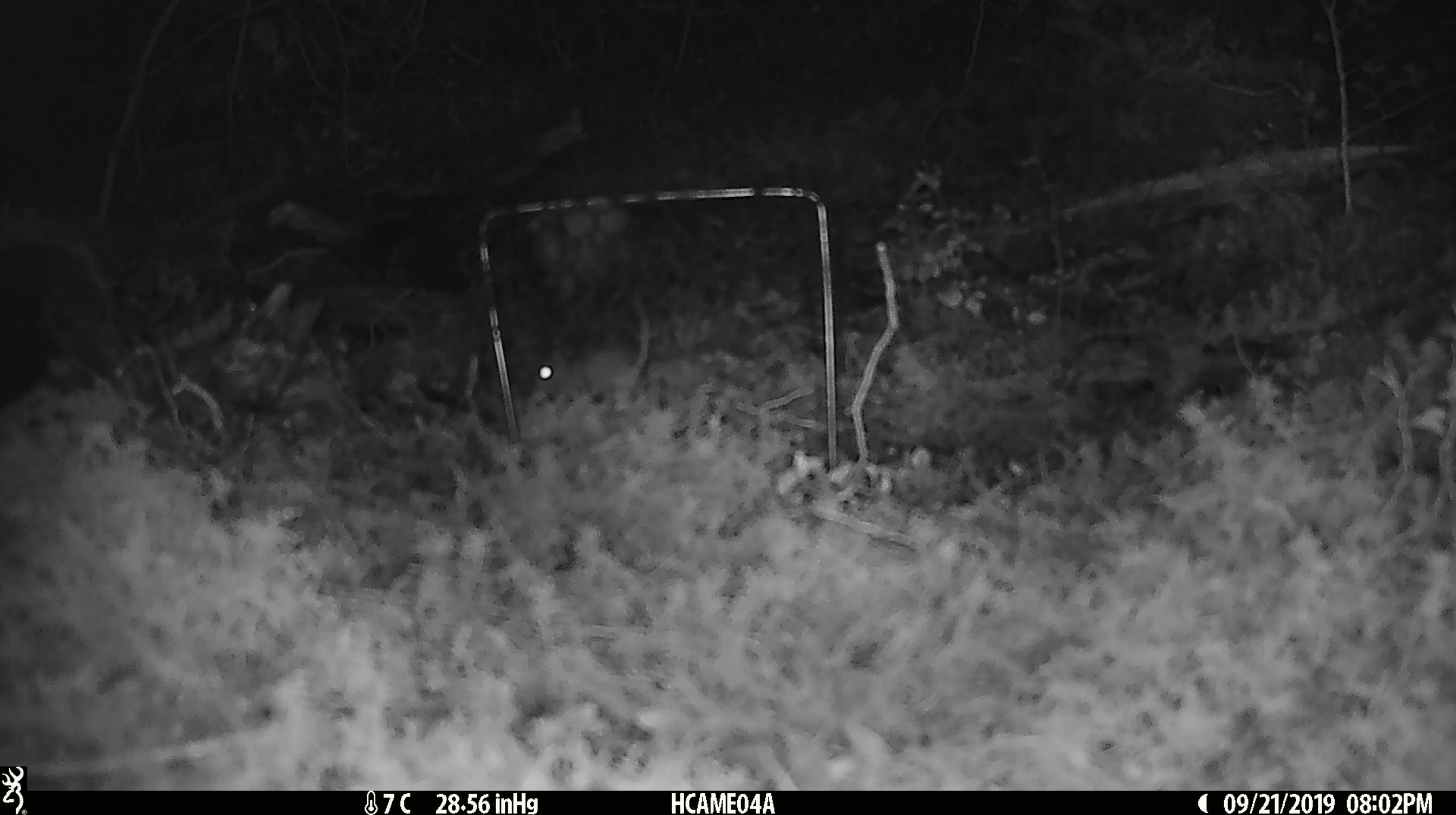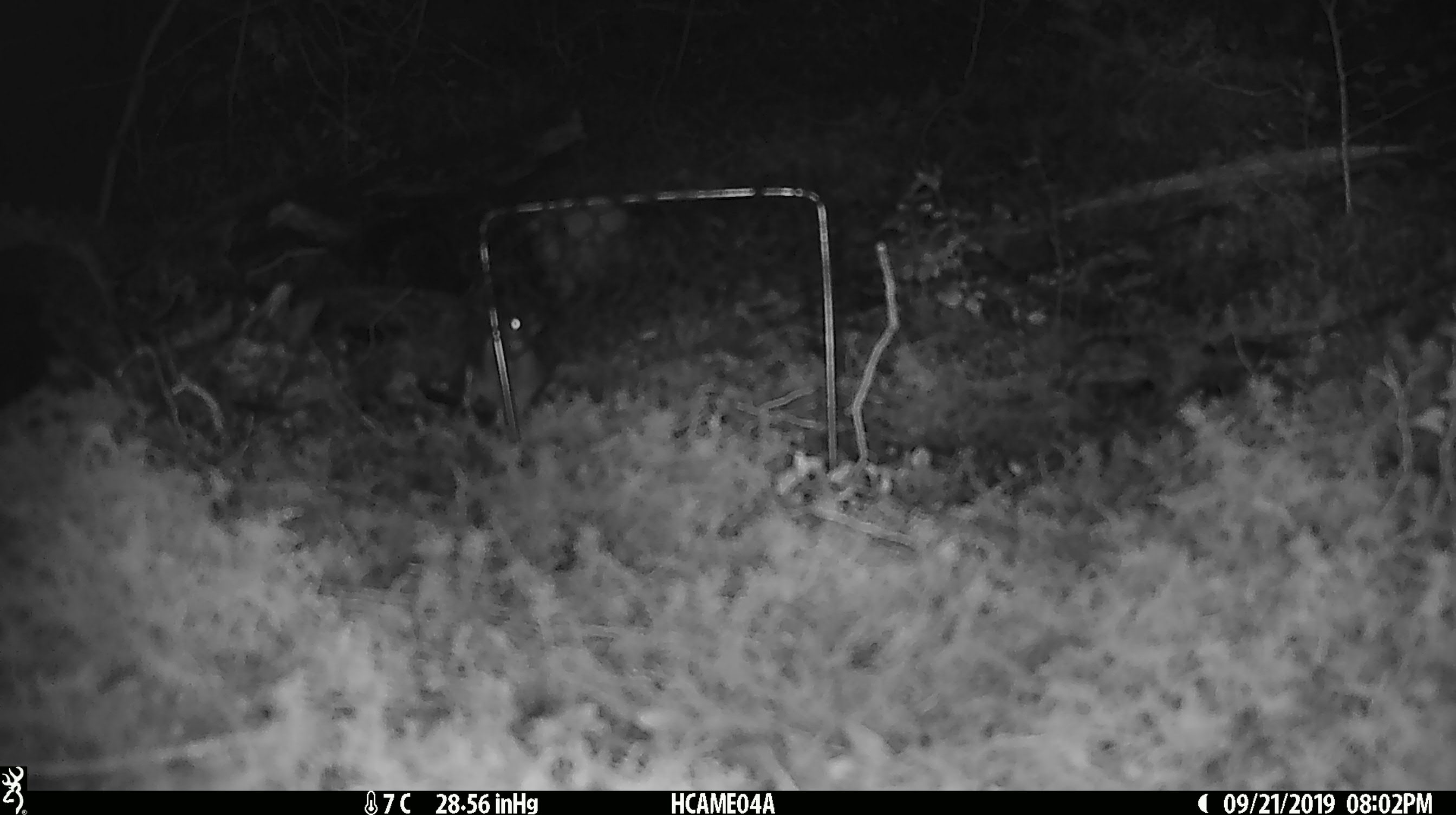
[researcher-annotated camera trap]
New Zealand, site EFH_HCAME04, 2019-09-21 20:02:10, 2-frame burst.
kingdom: Animalia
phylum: Chordata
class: Mammalia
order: Rodentia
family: Muridae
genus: Mus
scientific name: Mus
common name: mouse